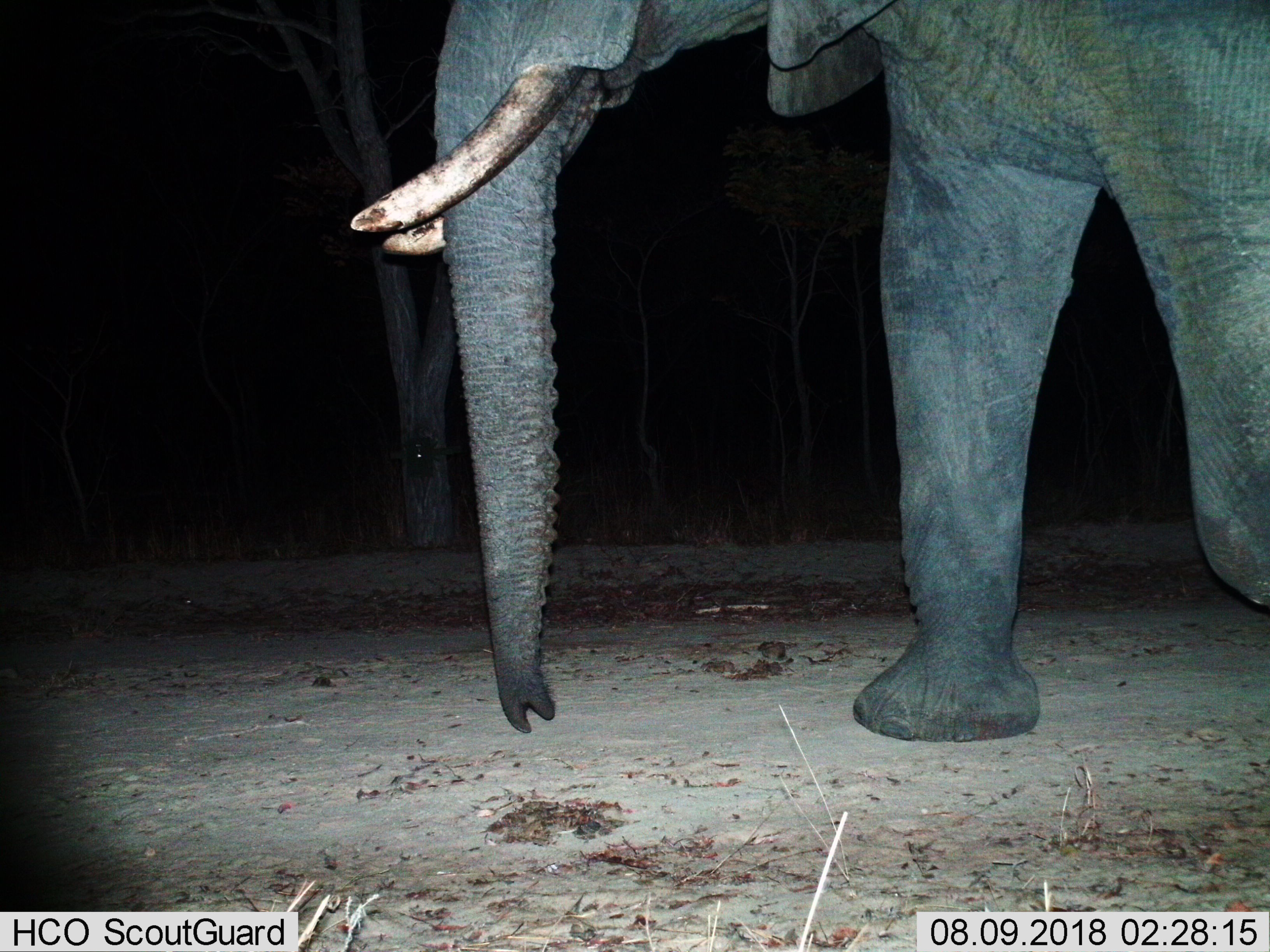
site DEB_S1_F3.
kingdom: Animalia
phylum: Chordata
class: Mammalia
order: Proboscidea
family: Elephantidae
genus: Loxodonta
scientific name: Loxodonta africana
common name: african bush elephant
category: elephant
Elephant (african bush elephant) (Loxodonta africana), count 1. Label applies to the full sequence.